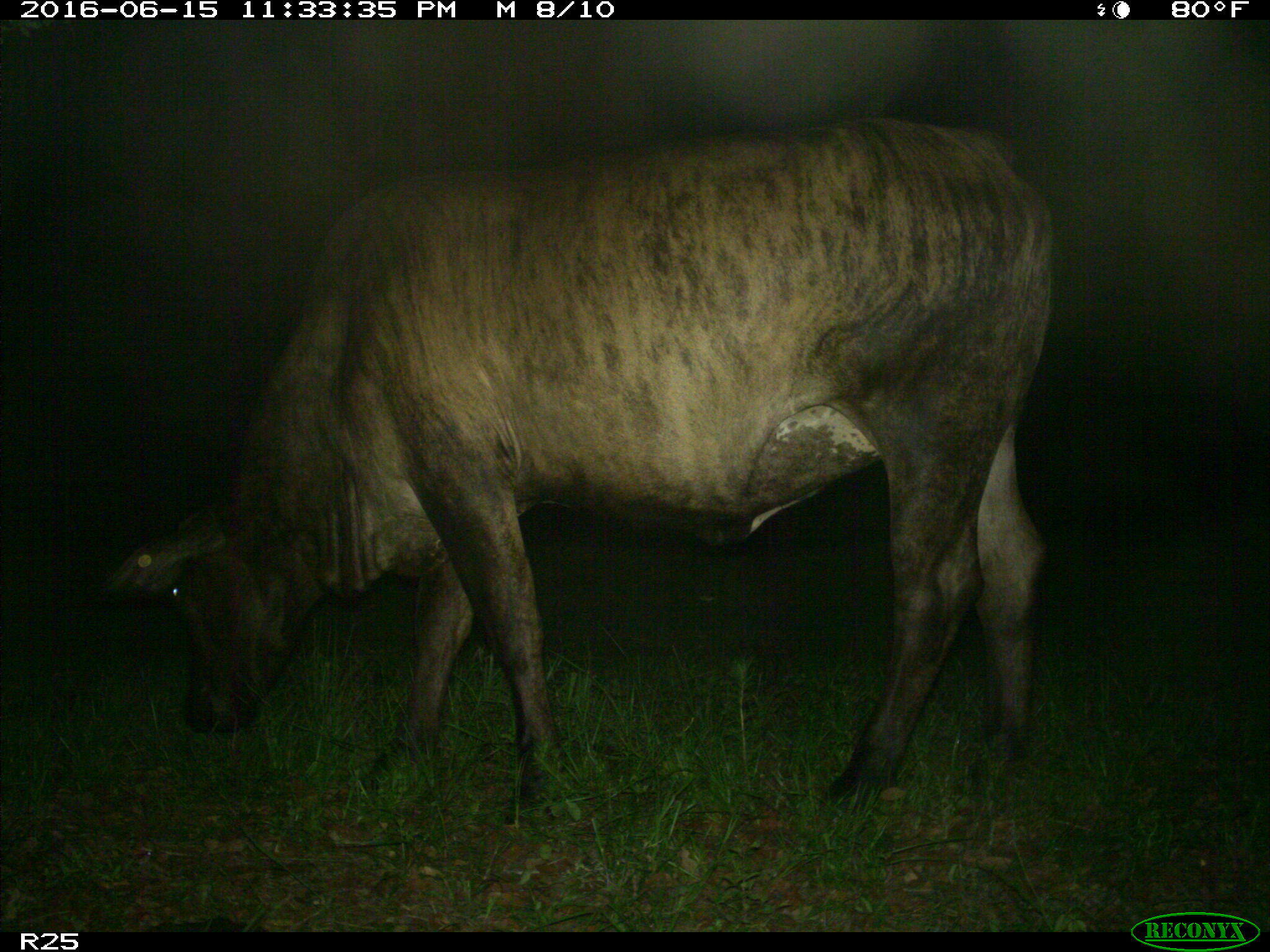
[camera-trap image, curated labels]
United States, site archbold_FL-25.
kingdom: Animalia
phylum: Chordata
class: Mammalia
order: Artiodactyla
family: Bovidae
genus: Bos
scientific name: Bos taurus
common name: domestic cow